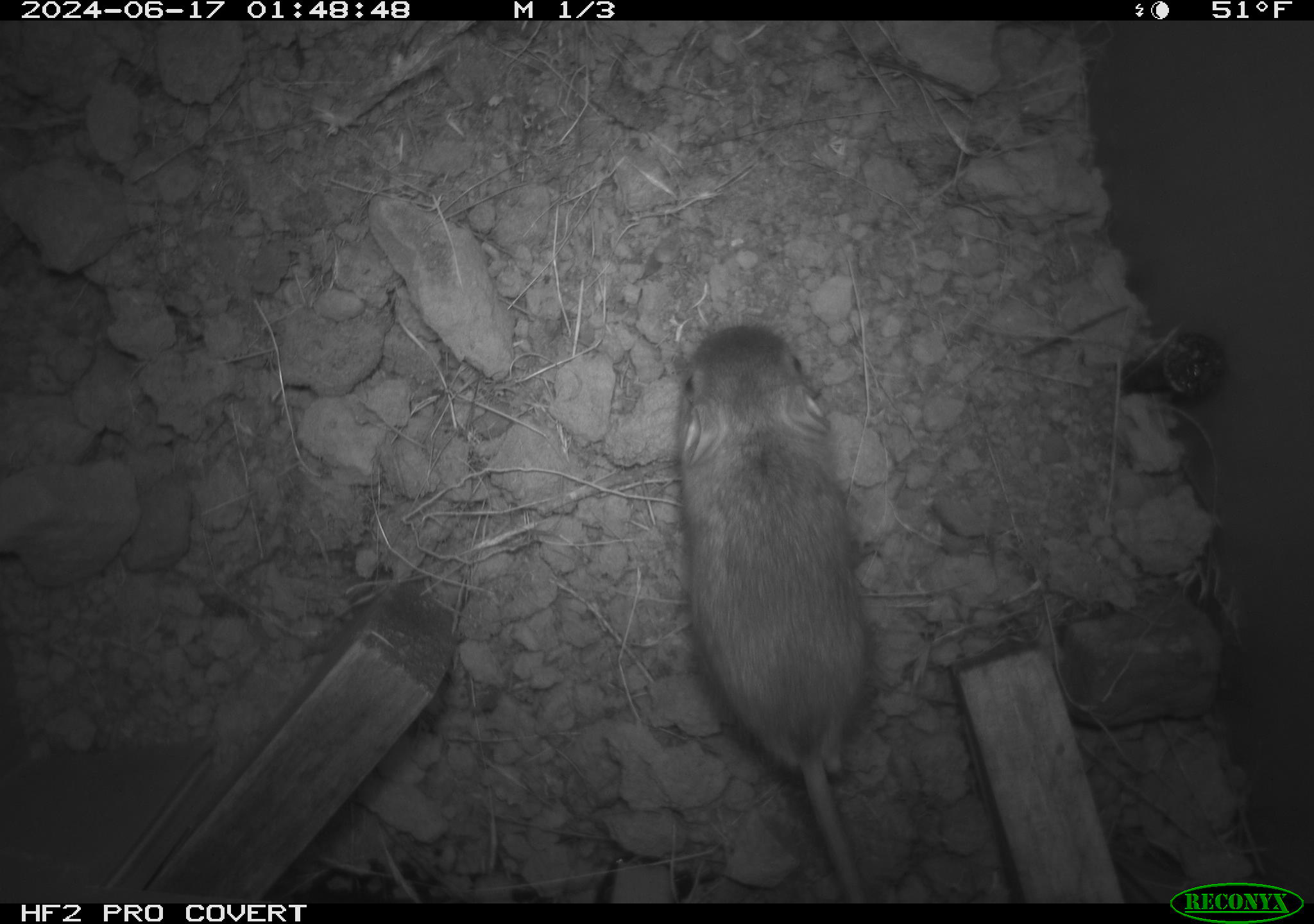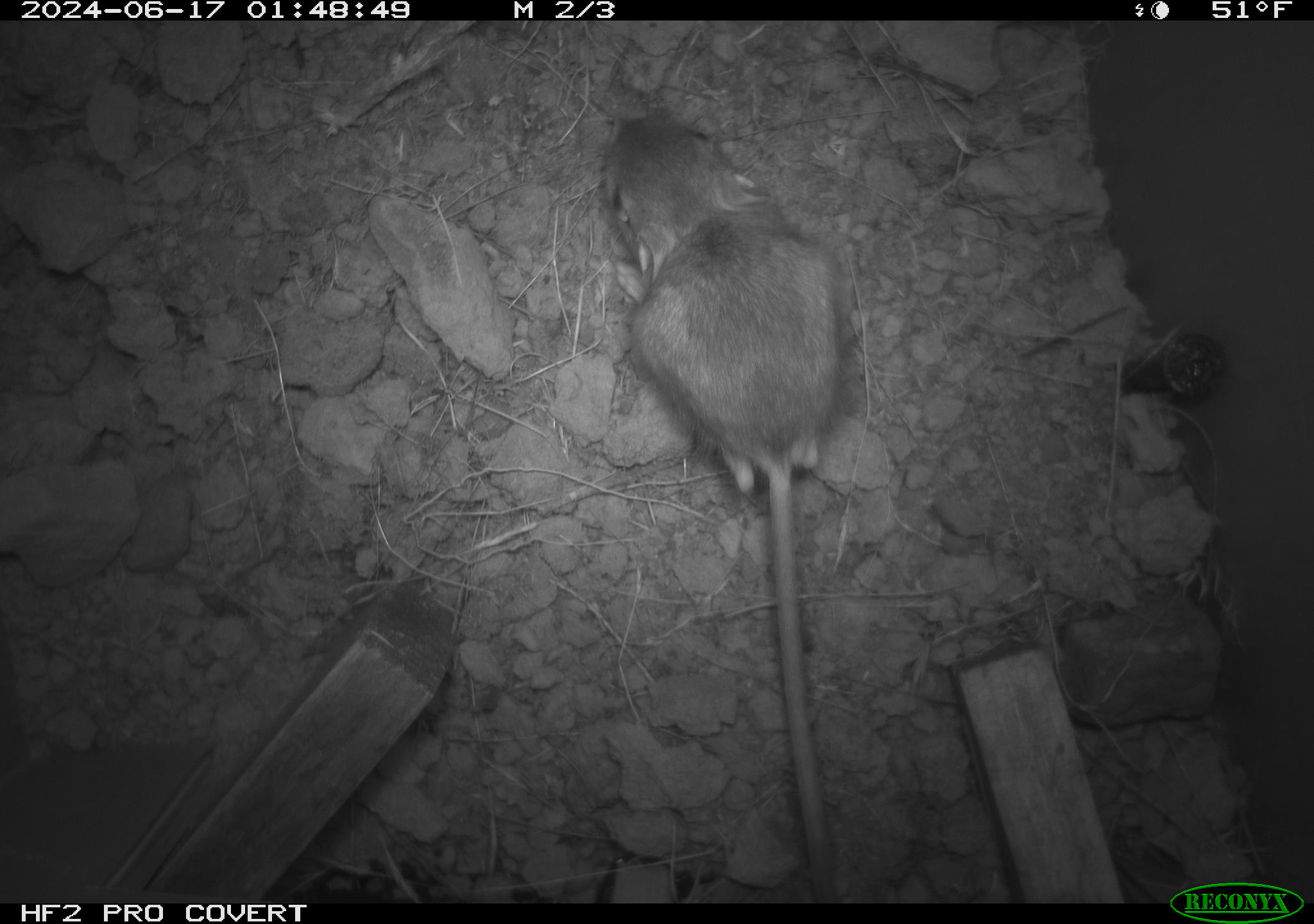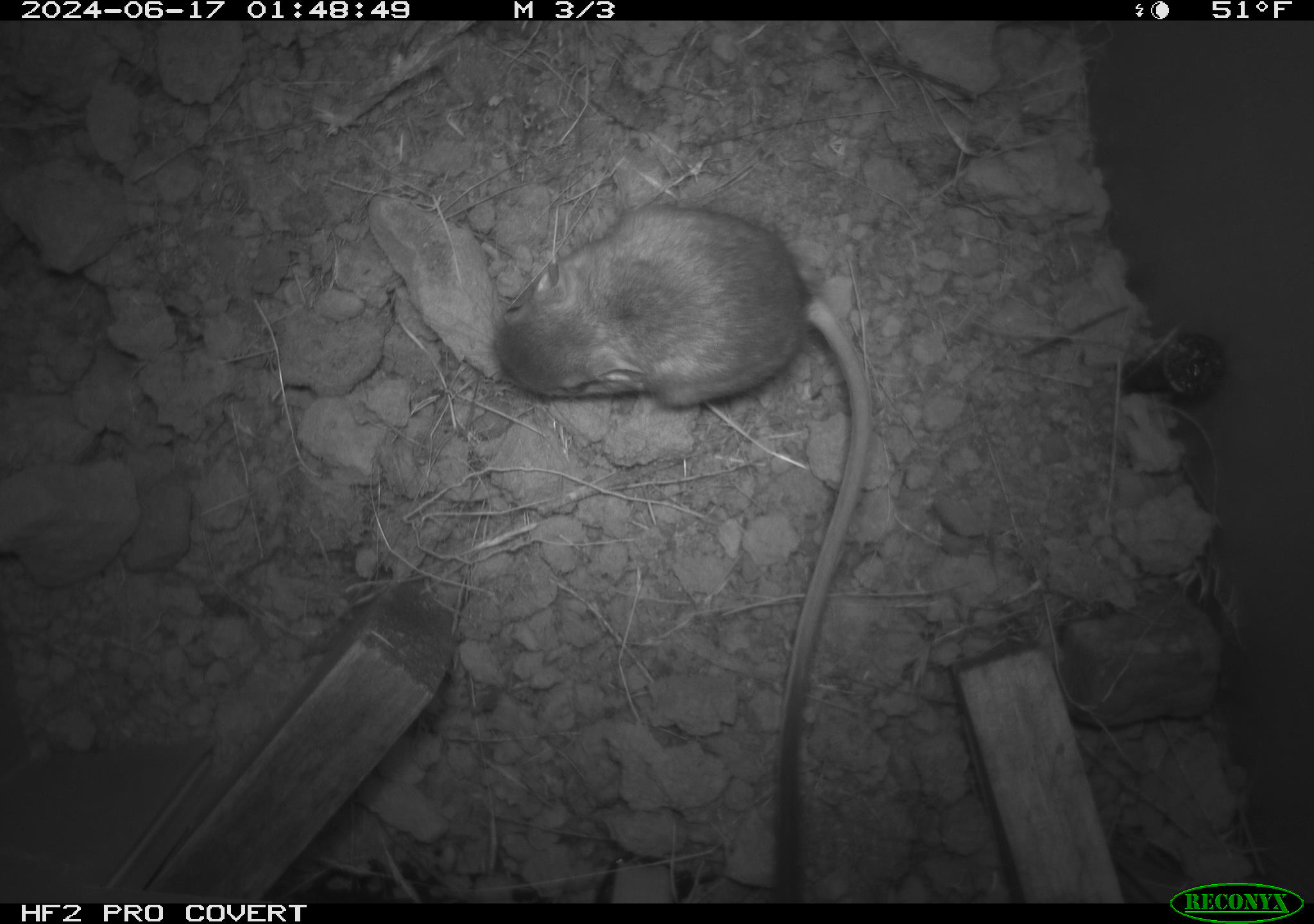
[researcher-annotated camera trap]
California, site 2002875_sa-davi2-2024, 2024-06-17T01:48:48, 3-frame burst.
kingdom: Animalia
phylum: Chordata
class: Mammalia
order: Rodentia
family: Heteromyidae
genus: Dipodomys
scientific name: Dipodomys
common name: kangaroo rats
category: dipodomys species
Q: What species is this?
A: Dipodomys species (kangaroo rats) (Dipodomys).